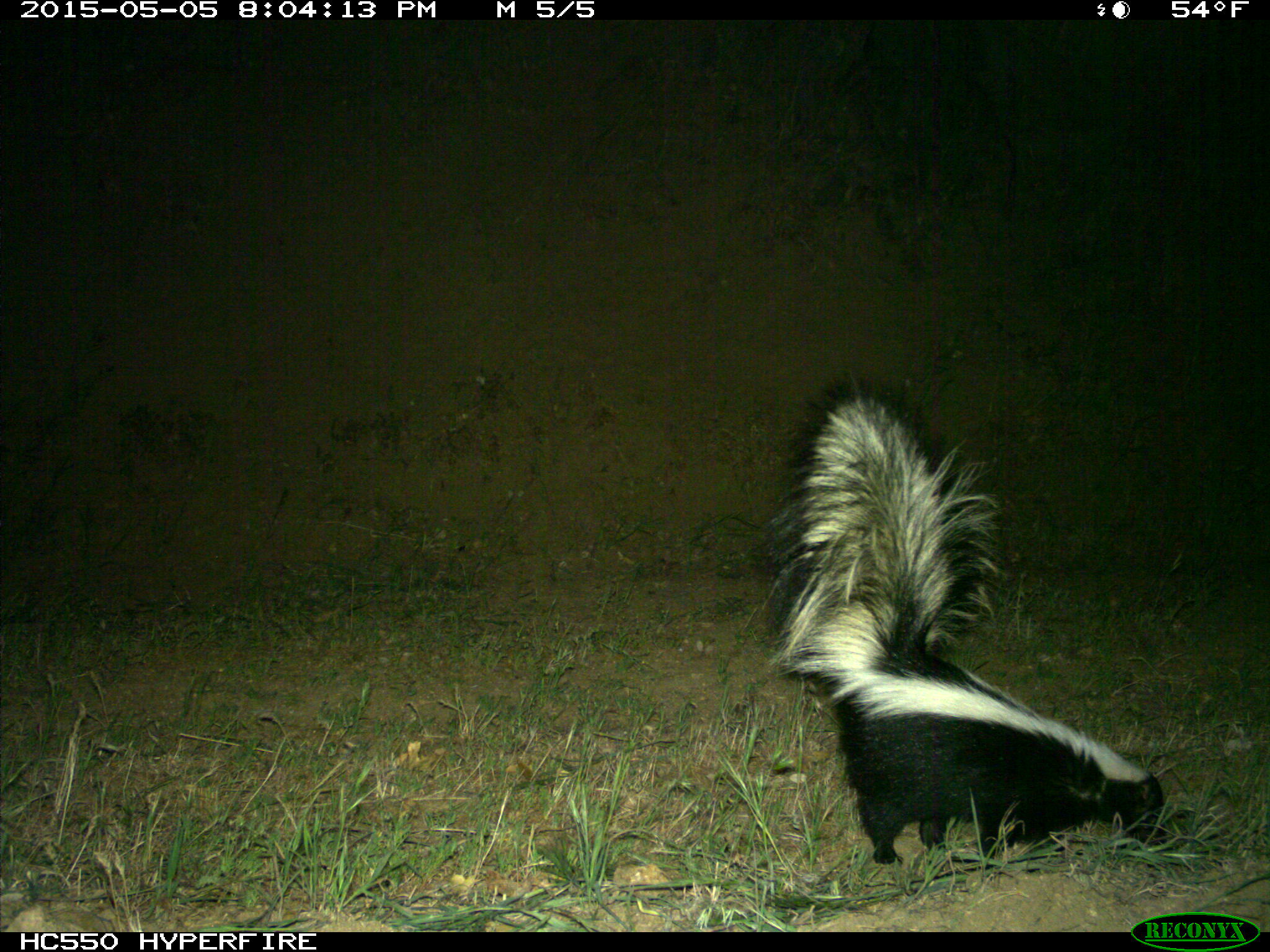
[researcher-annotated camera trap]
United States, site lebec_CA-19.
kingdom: Animalia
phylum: Chordata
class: Mammalia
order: Carnivora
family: Mephitidae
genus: Mephitis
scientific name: Mephitis mephitis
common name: striped skunk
Mephitis mephitis (striped skunk).